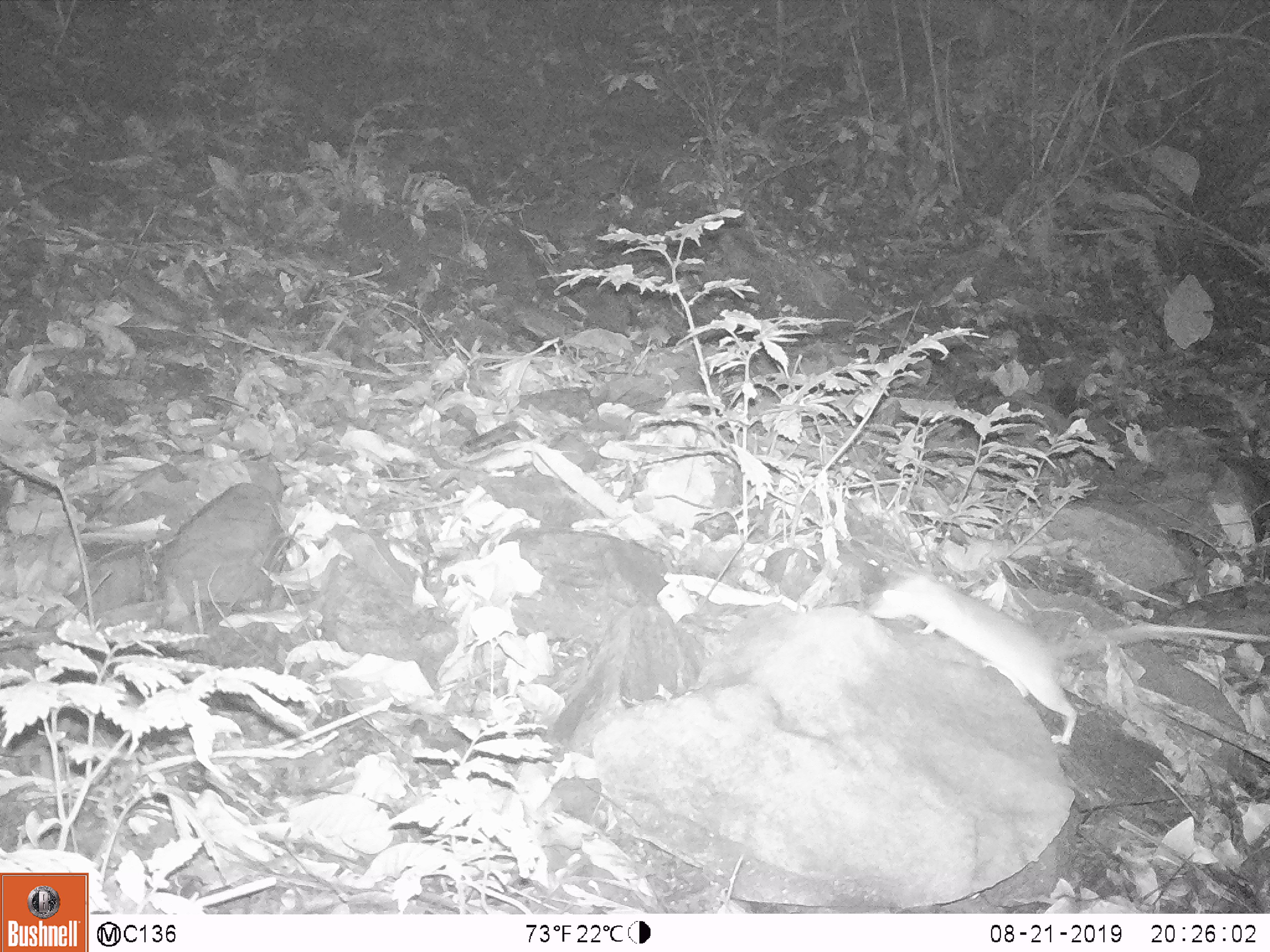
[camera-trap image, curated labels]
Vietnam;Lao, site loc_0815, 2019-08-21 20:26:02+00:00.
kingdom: Animalia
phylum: Chordata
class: Mammalia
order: Rodentia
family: Muridae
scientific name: Muridae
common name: old-world mice and rats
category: unidentified murid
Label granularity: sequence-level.